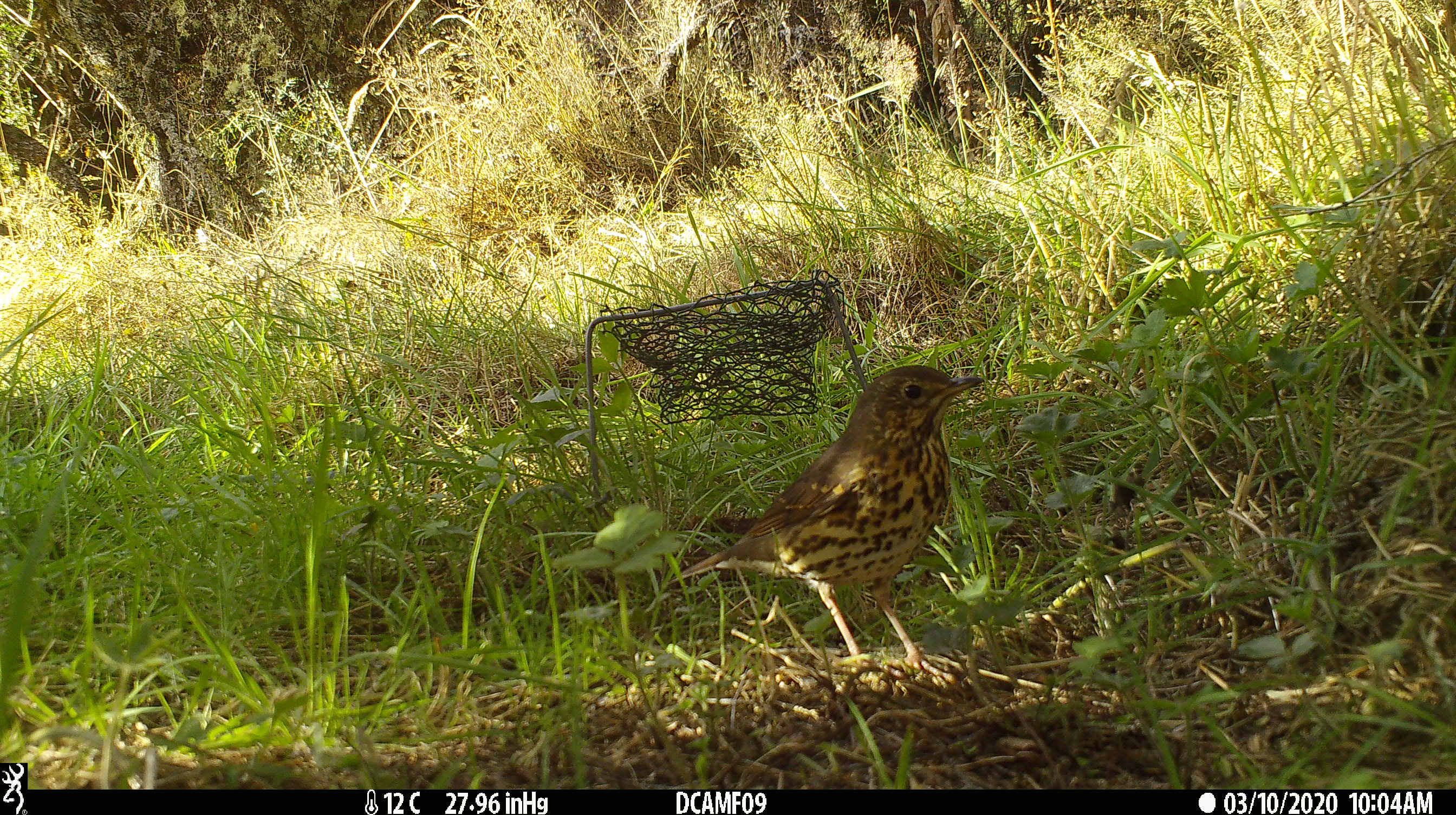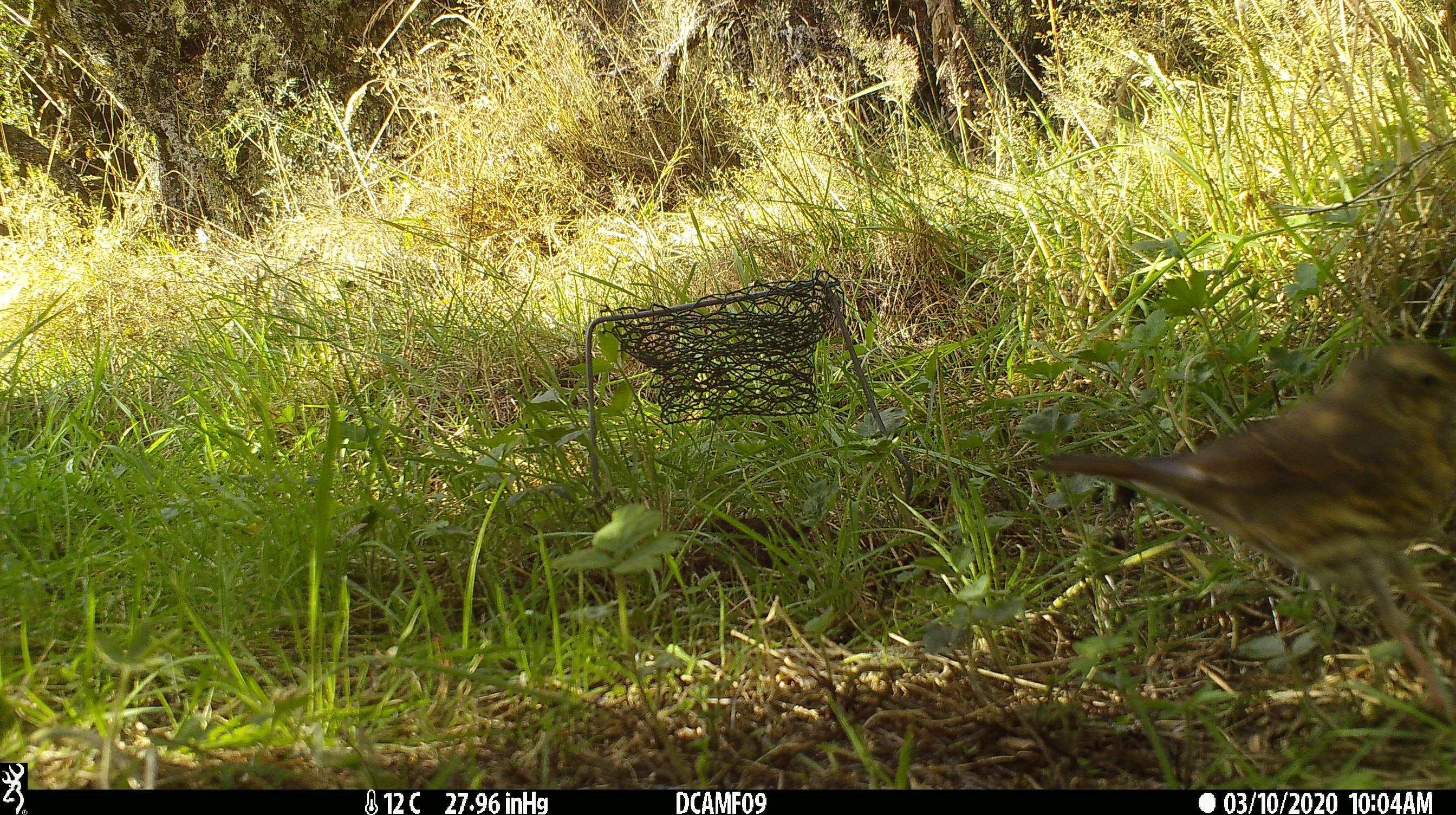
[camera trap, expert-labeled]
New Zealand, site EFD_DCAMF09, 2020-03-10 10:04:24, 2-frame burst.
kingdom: Animalia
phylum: Chordata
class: Aves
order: Passeriformes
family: Turdidae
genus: Turdus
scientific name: Turdus philomelos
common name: song thrush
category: thrush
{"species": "thrush (song thrush) (Turdus philomelos)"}